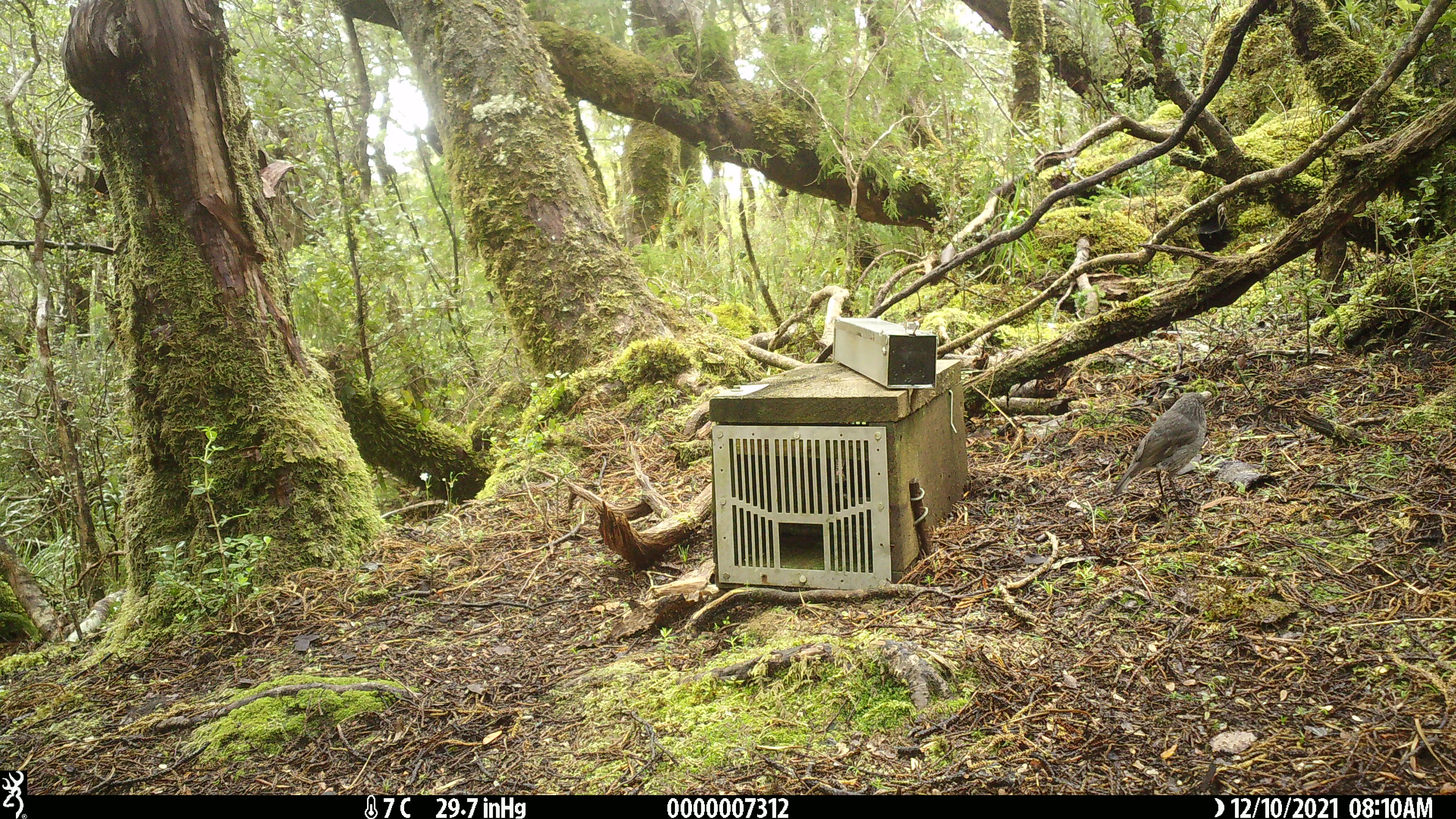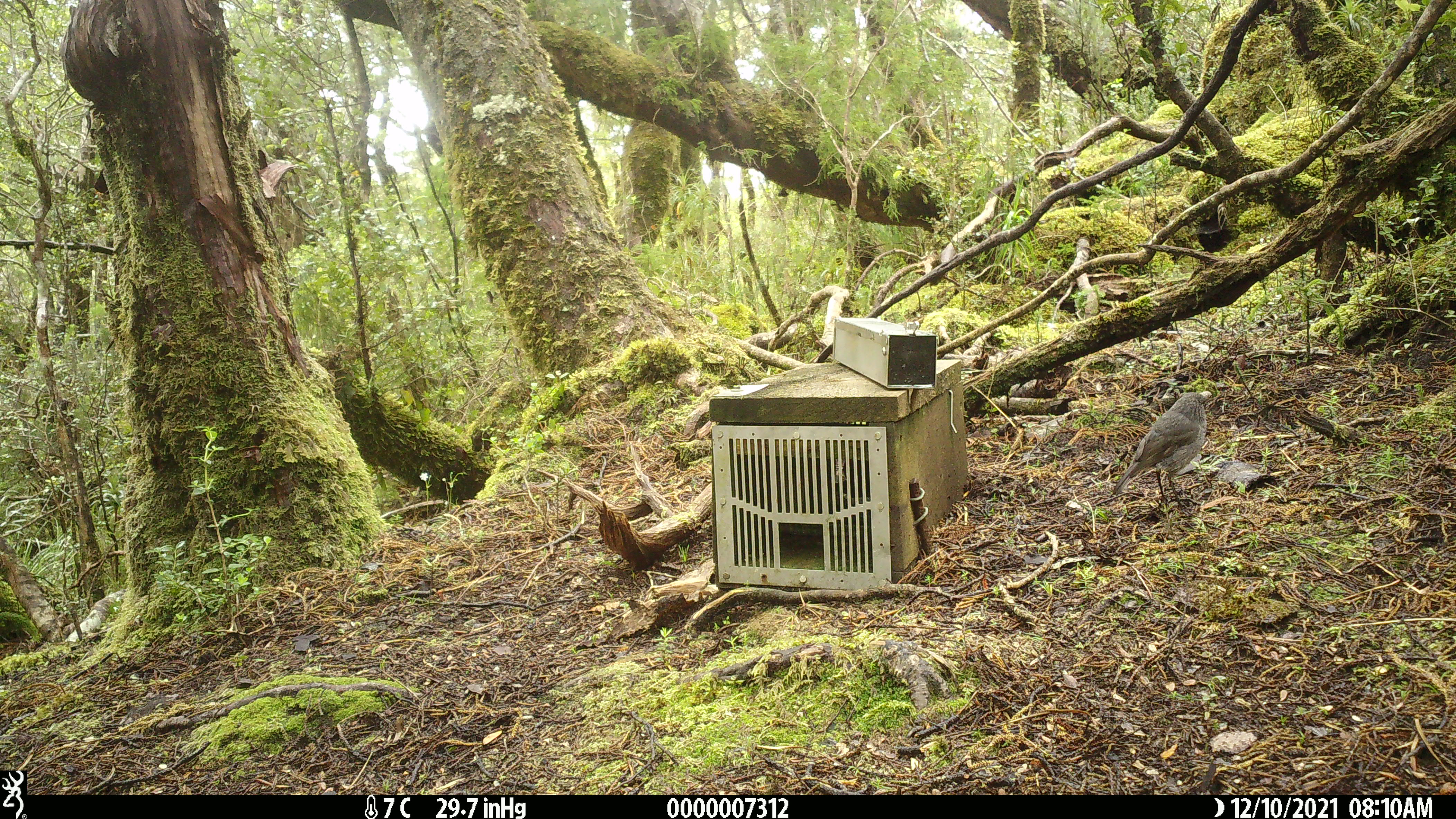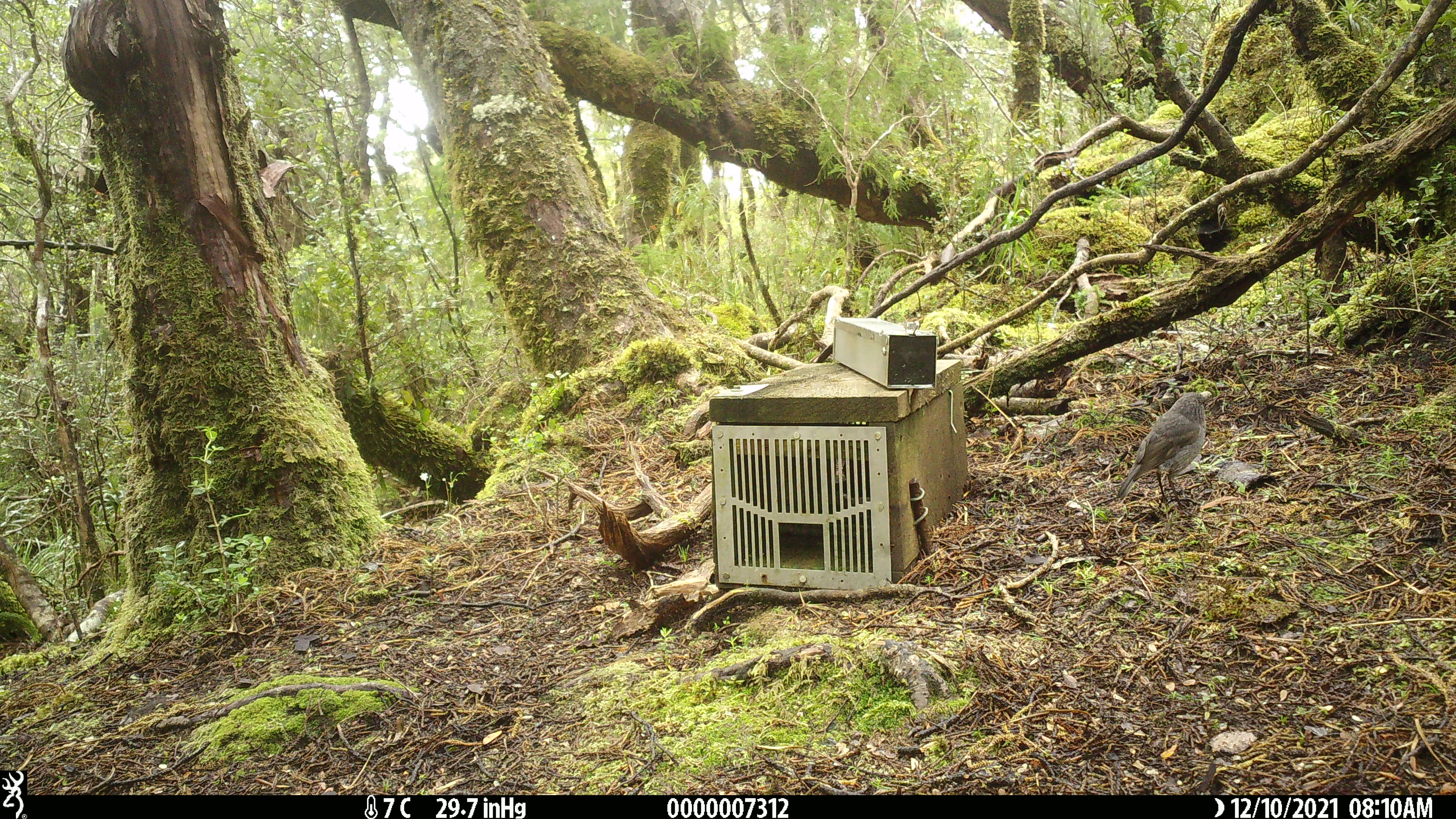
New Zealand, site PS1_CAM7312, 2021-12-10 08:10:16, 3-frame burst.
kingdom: Animalia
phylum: Chordata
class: Aves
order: Passeriformes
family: Petroicidae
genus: Petroica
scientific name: Petroica australis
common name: new zealand robin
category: robin